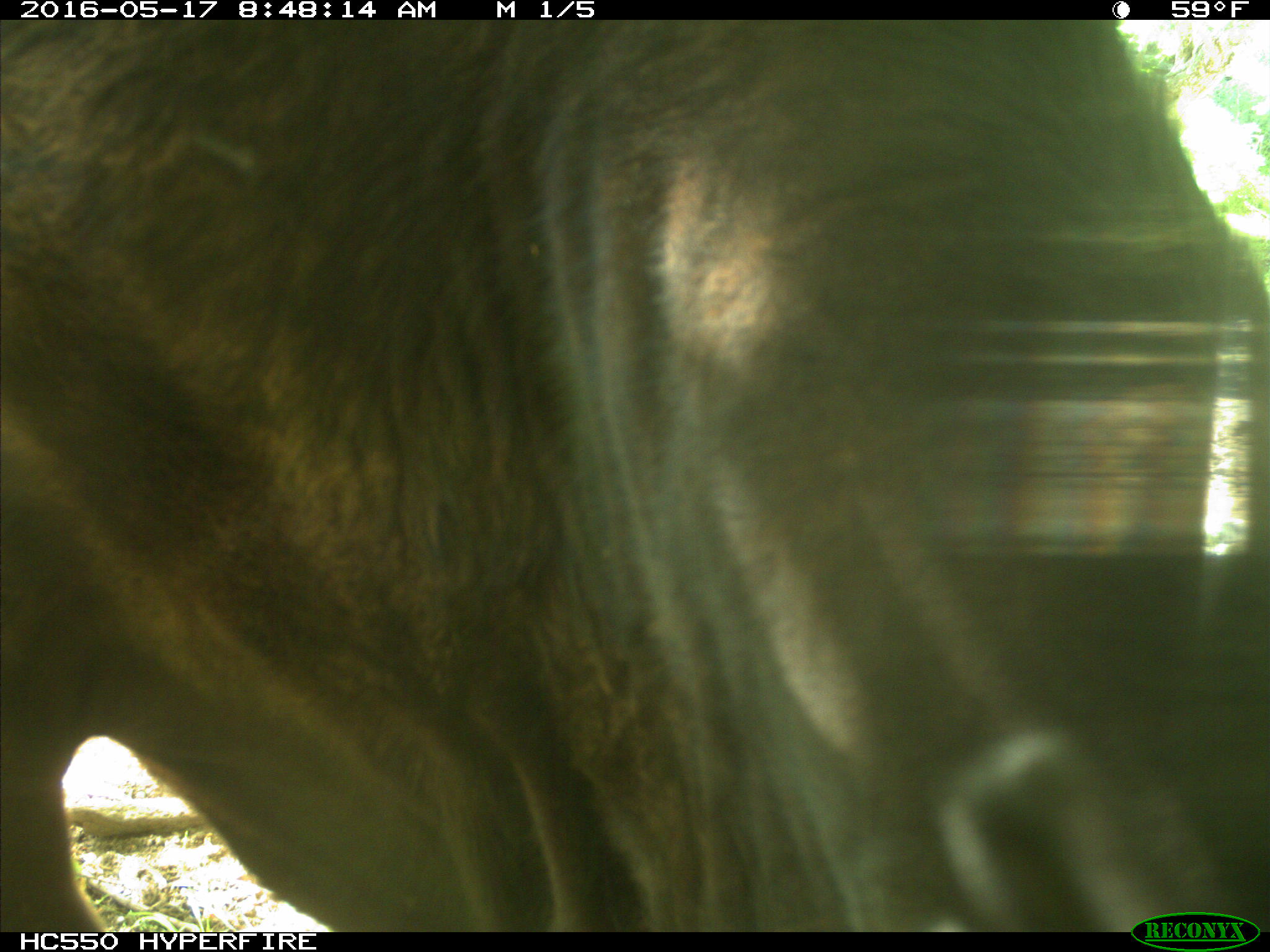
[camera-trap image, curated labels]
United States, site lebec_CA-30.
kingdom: Animalia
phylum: Chordata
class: Mammalia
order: Artiodactyla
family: Bovidae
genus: Bos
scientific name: Bos taurus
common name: domestic cow